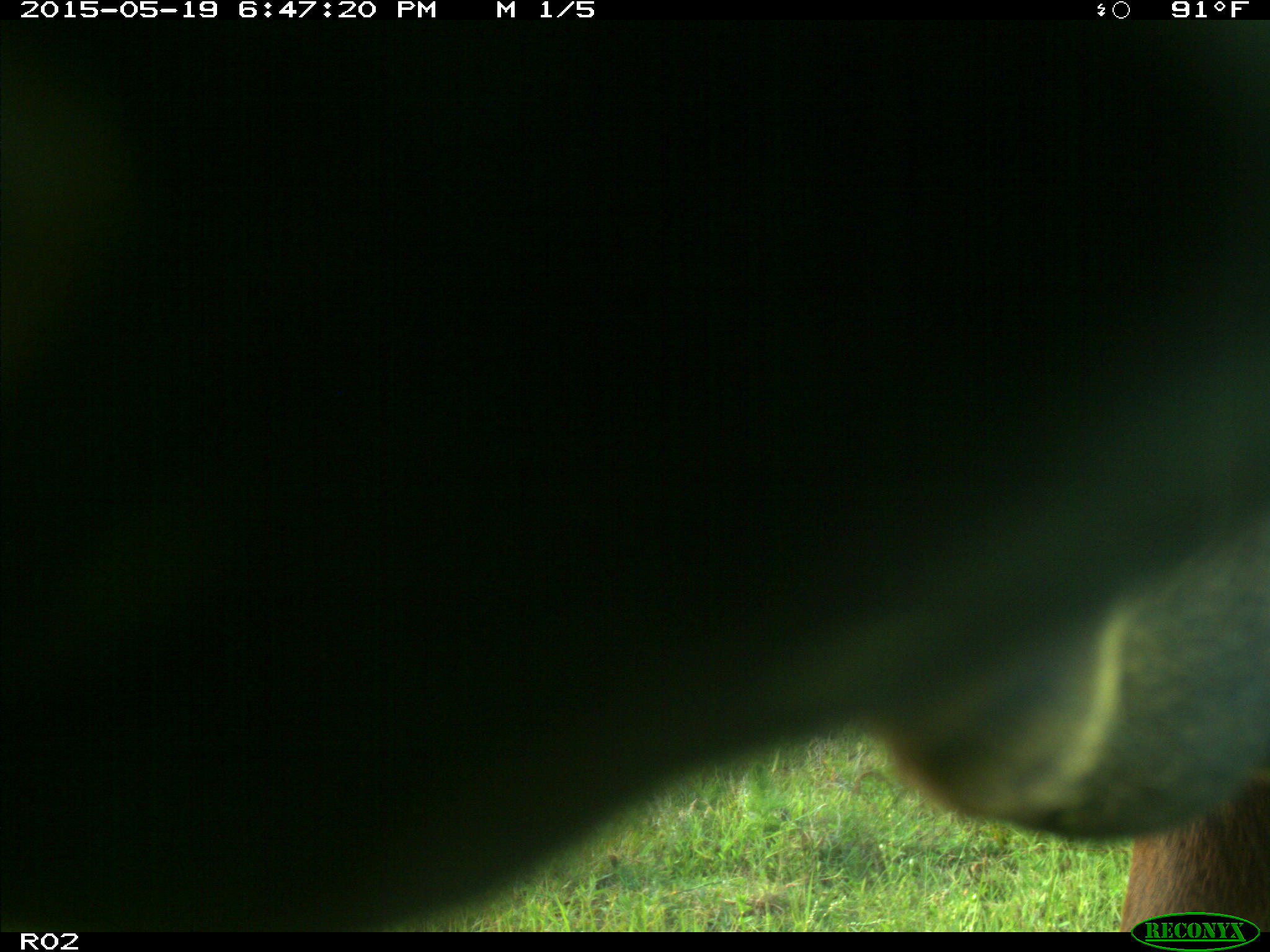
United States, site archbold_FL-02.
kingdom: Animalia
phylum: Chordata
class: Mammalia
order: Artiodactyla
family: Bovidae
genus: Bos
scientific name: Bos taurus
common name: domestic cow